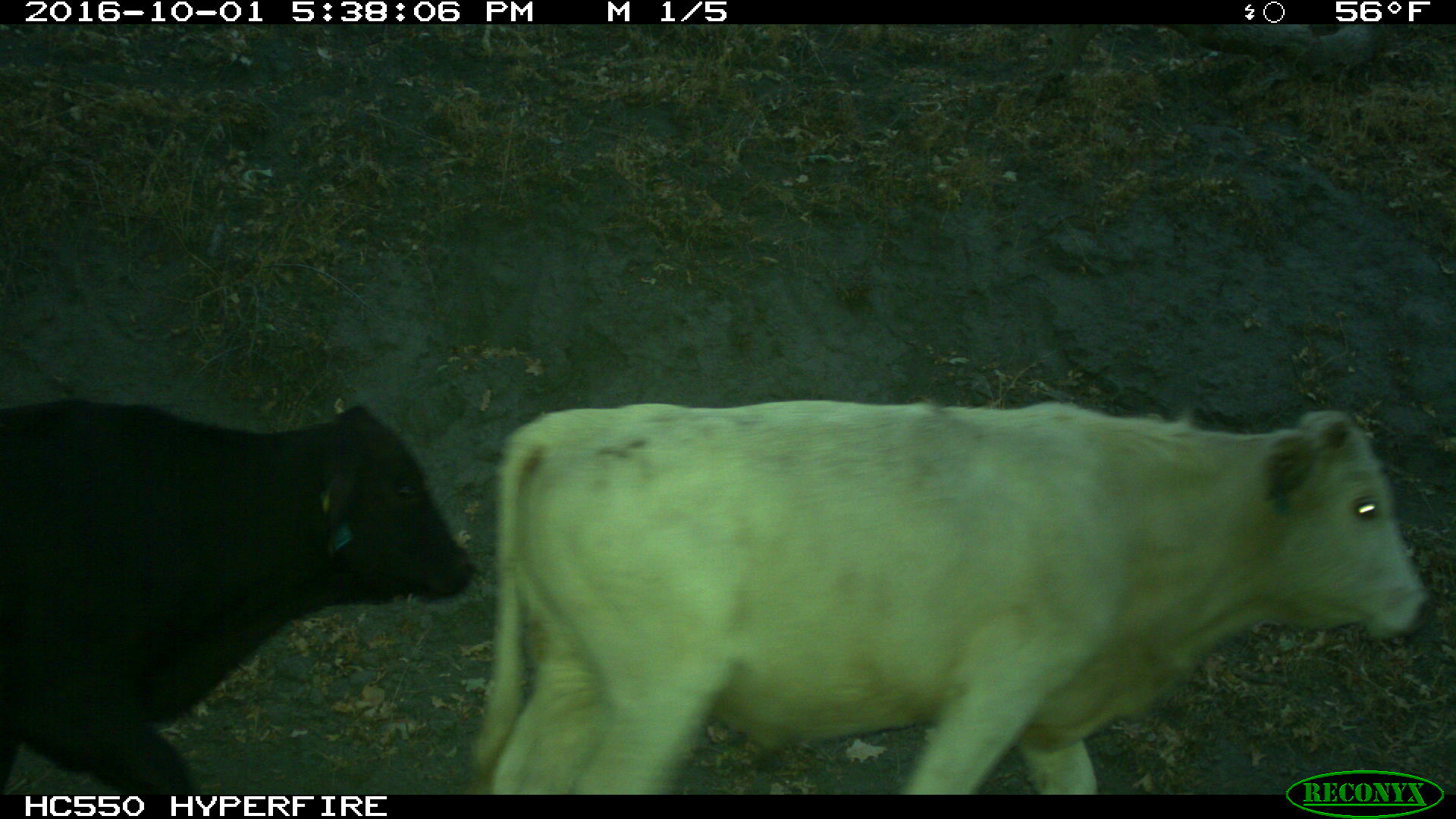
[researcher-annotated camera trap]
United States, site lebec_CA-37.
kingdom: Animalia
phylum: Chordata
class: Mammalia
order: Artiodactyla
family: Bovidae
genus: Bos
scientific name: Bos taurus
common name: domestic cow